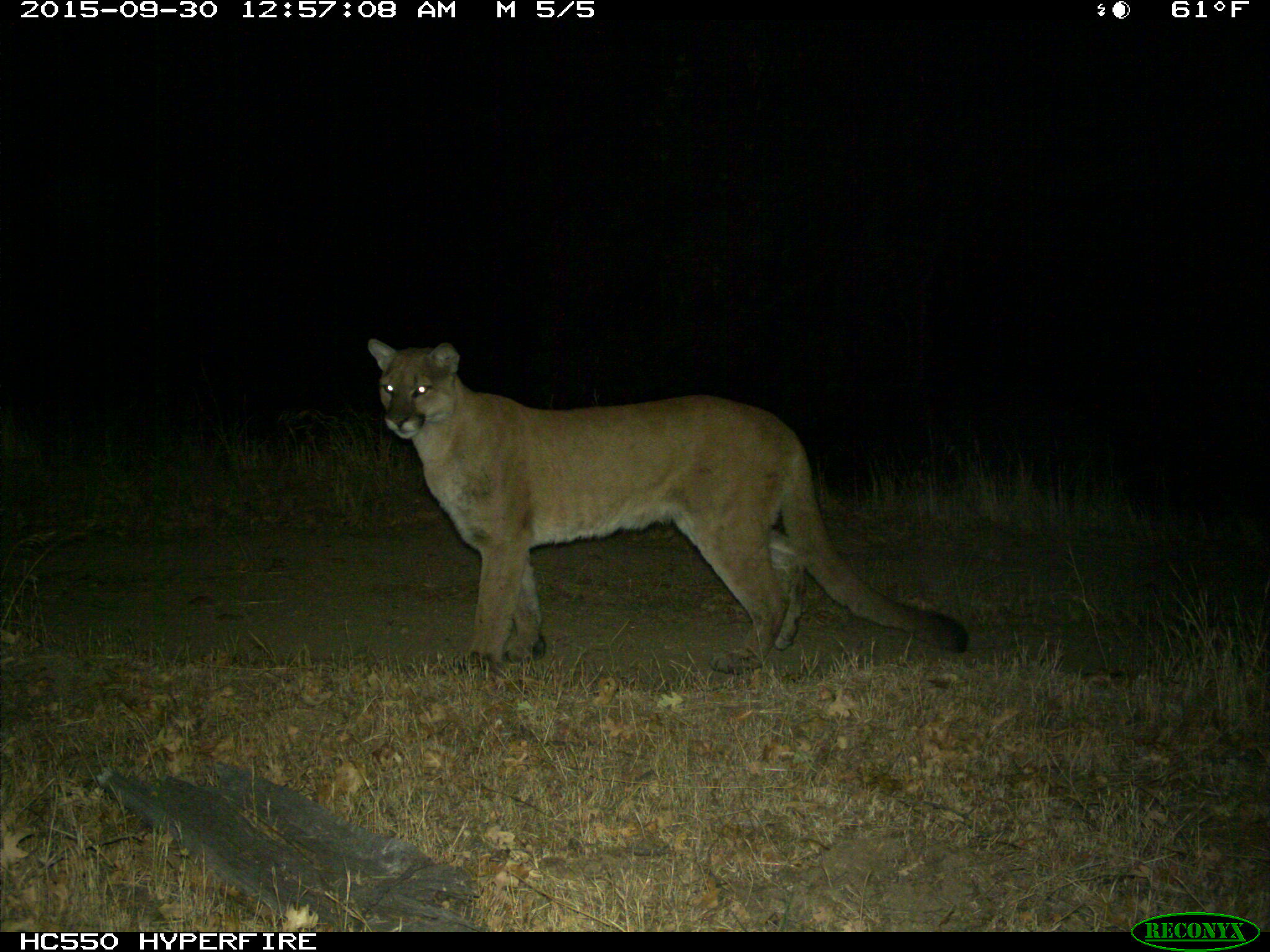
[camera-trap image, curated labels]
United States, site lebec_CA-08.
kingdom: Animalia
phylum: Chordata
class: Mammalia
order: Carnivora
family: Felidae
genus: Puma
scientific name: Puma concolor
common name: mountain lion